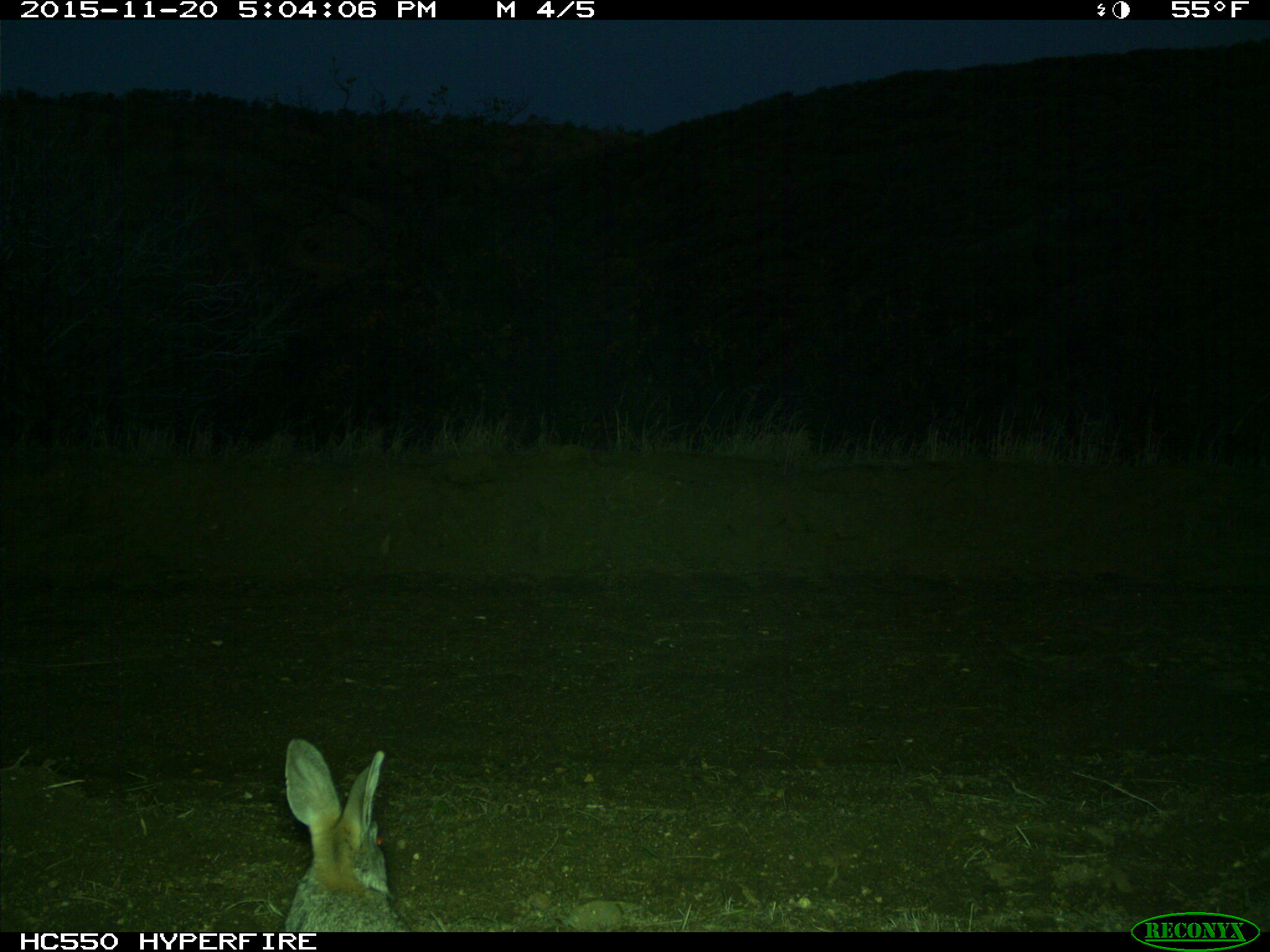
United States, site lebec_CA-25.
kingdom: Animalia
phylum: Chordata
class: Mammalia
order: Lagomorpha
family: Leporidae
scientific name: Leporidae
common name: rabbits and hares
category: unidentified rabbit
Unidentified rabbit (rabbits and hares) (Leporidae).